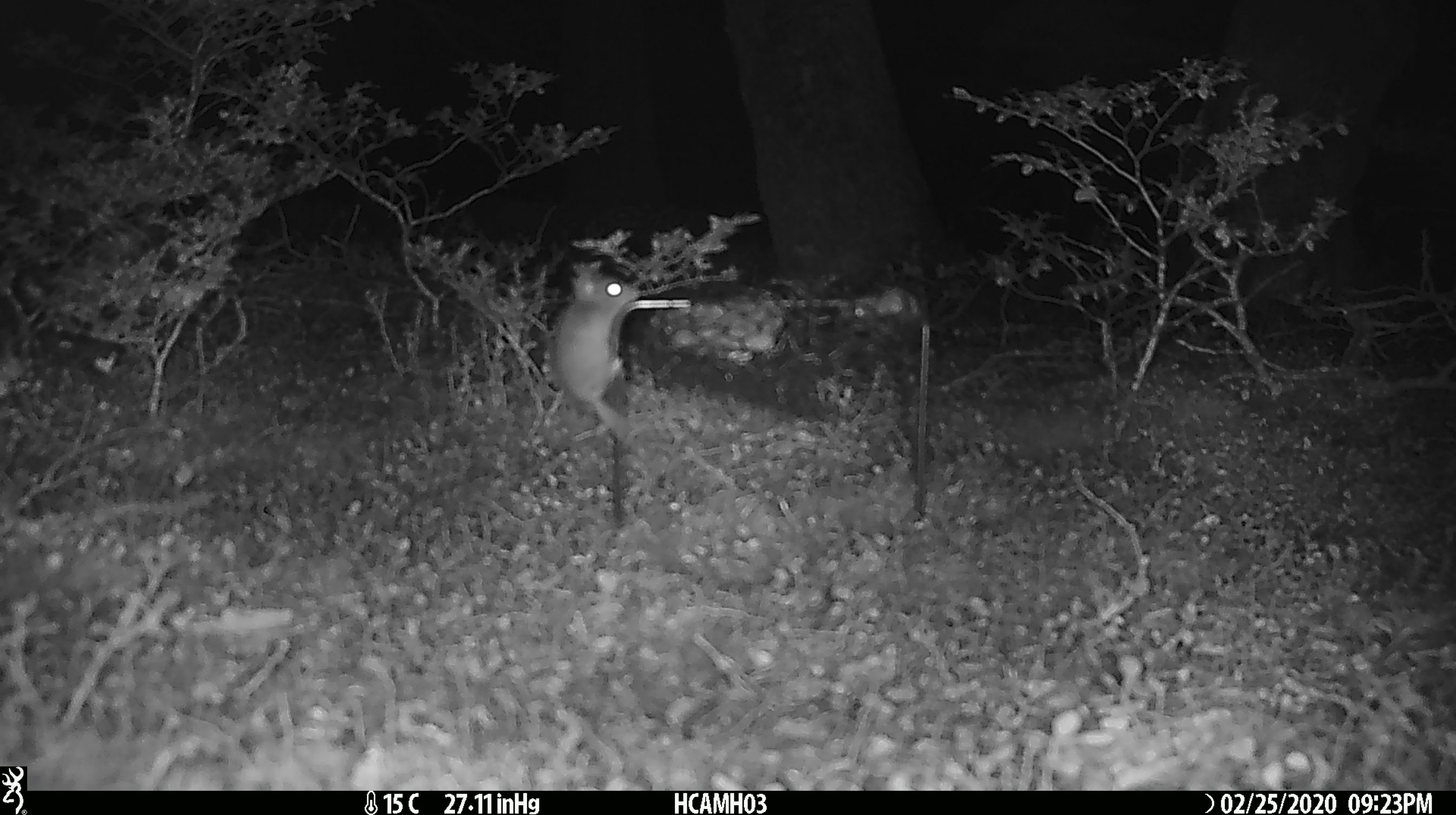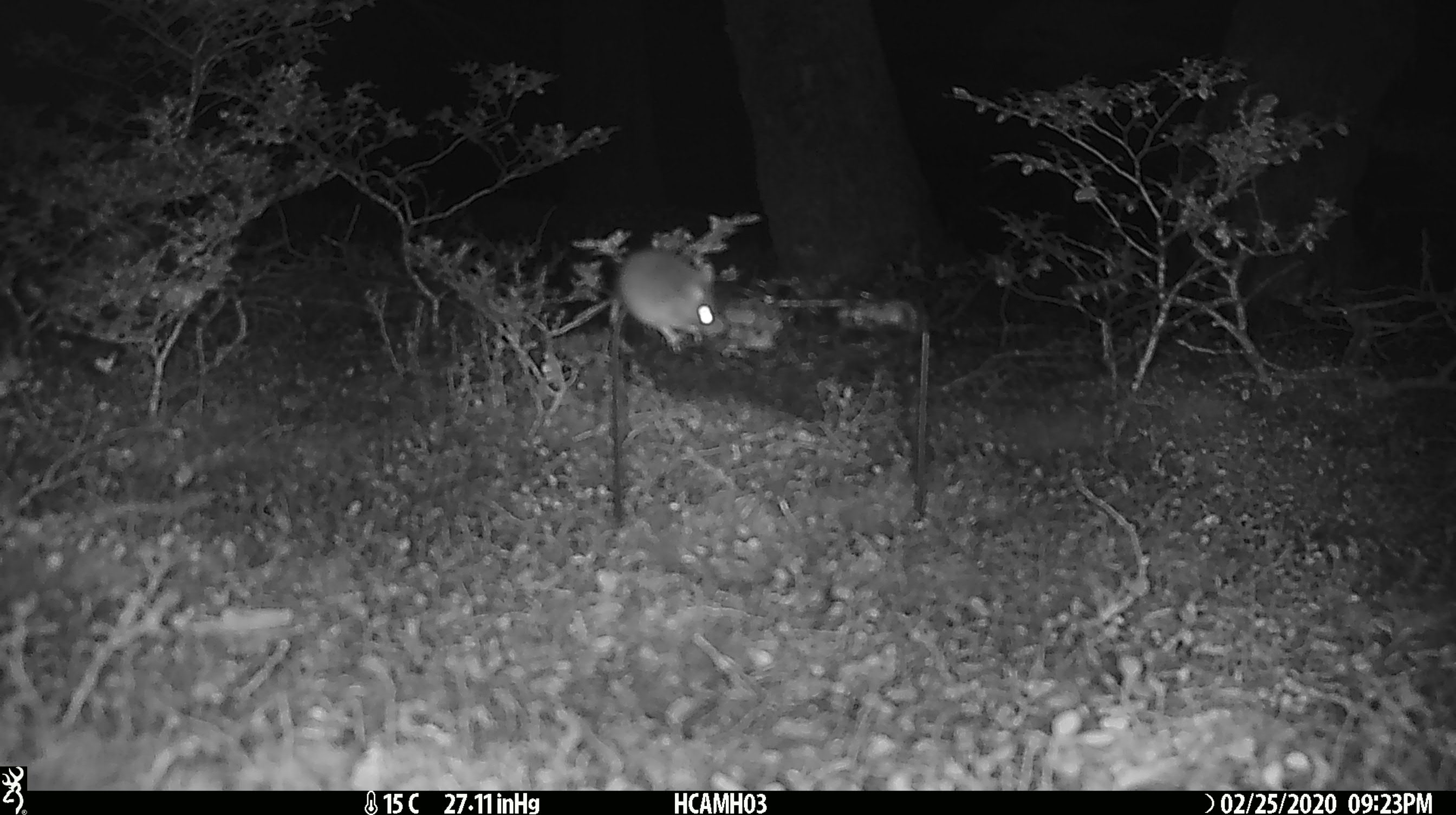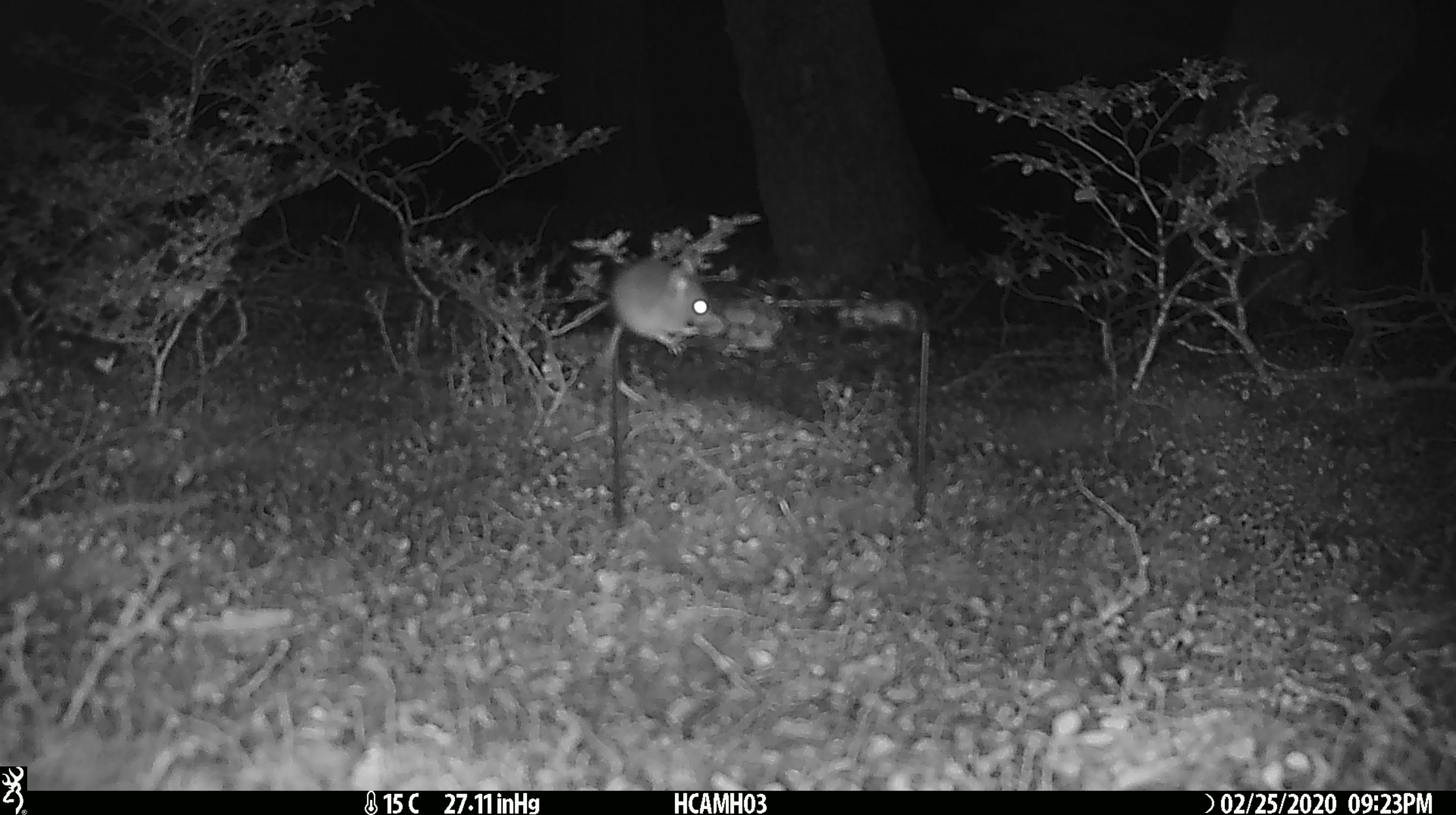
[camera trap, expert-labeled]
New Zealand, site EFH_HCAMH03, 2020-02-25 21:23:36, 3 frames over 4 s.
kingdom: Animalia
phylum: Chordata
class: Mammalia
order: Rodentia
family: Muridae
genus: Mus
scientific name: Mus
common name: mouse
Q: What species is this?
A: Mouse (Mus).